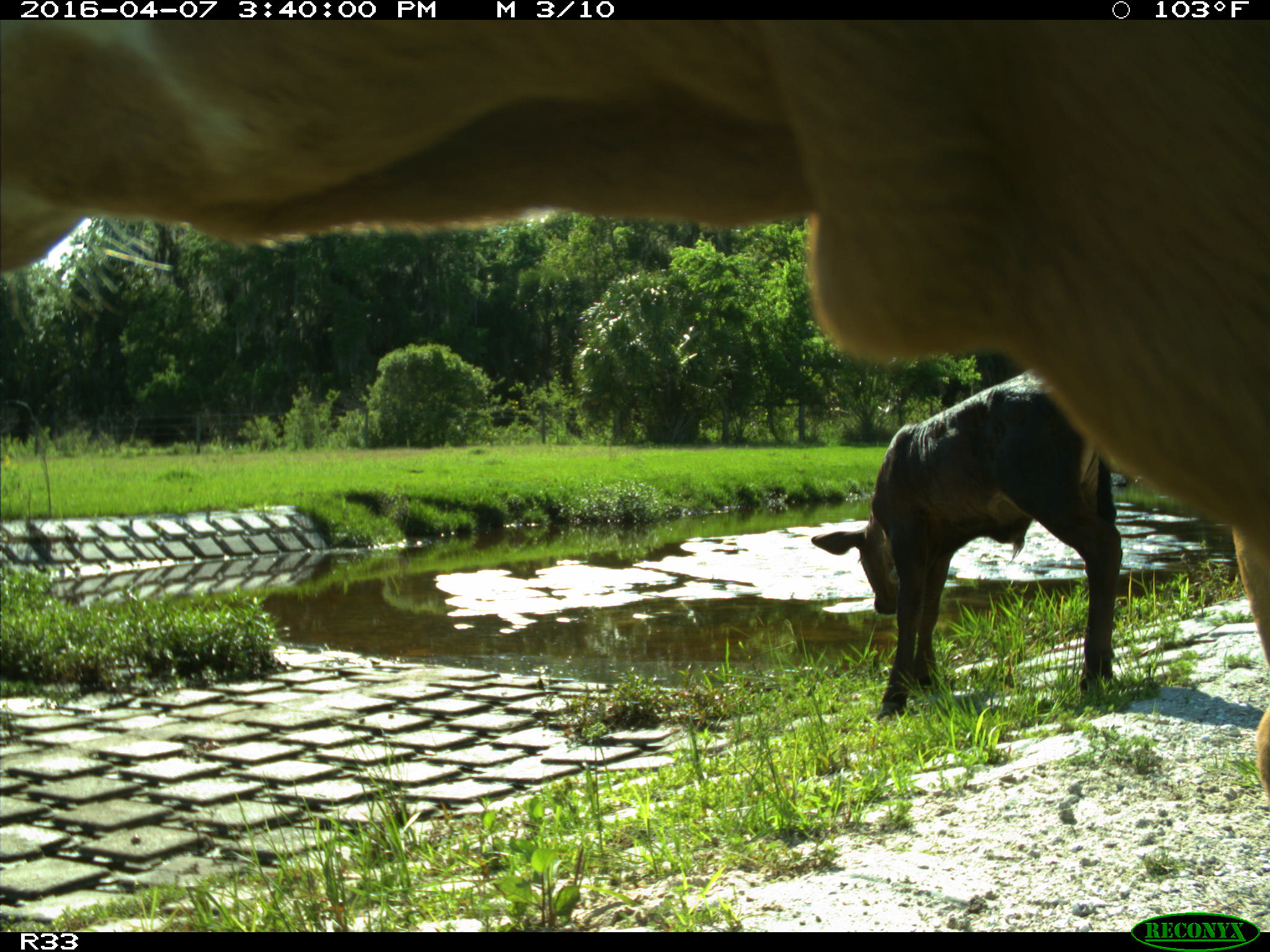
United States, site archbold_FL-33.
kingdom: Animalia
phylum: Chordata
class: Mammalia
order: Artiodactyla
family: Bovidae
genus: Bos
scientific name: Bos taurus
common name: domestic cow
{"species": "Bos taurus (domestic cow)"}